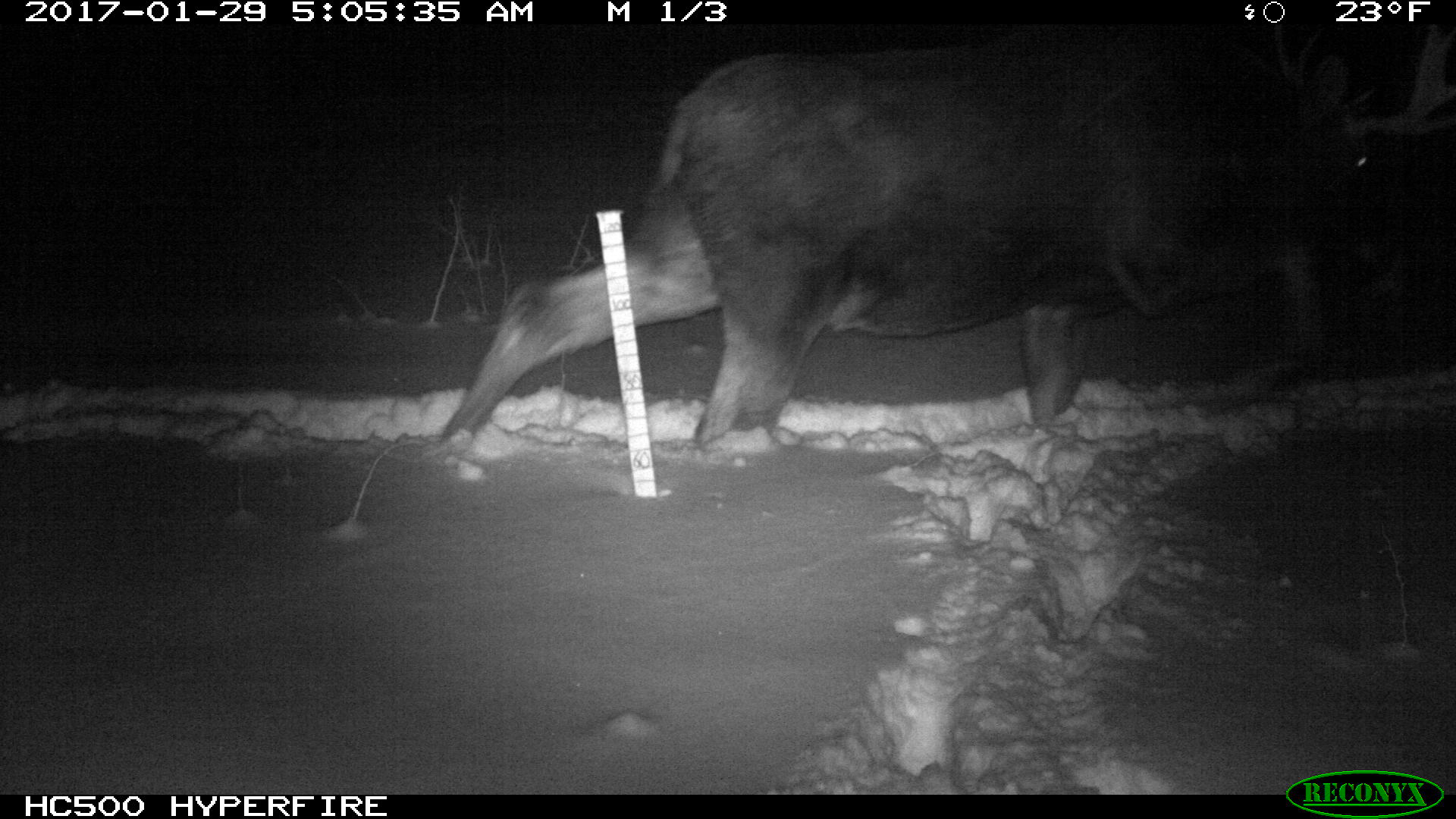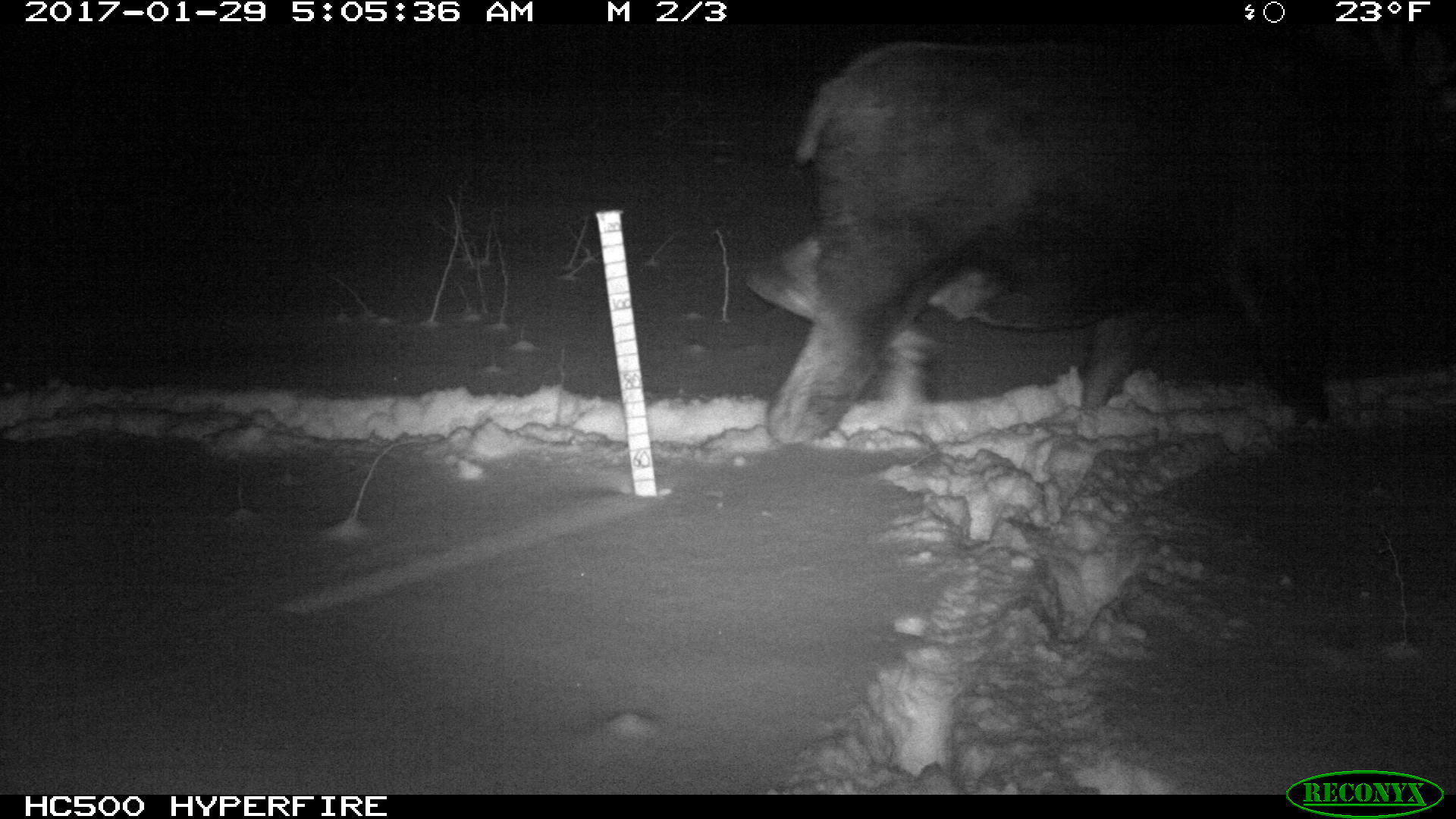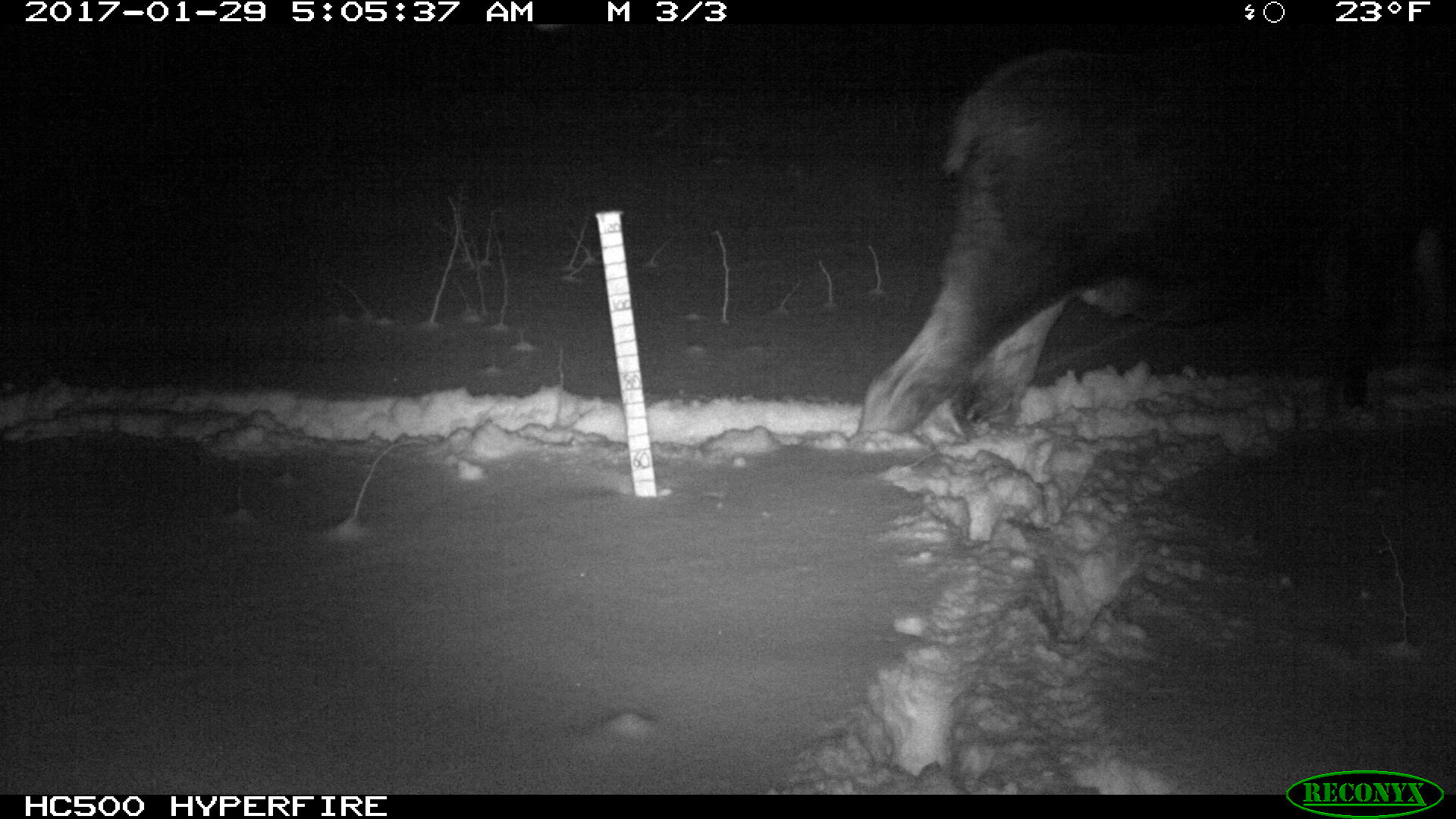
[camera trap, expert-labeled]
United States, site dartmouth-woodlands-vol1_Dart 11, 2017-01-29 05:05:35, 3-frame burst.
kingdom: Animalia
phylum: Chordata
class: Mammalia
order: Artiodactyla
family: Cervidae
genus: Alces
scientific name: Alces alces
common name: moose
Moose (Alces alces).